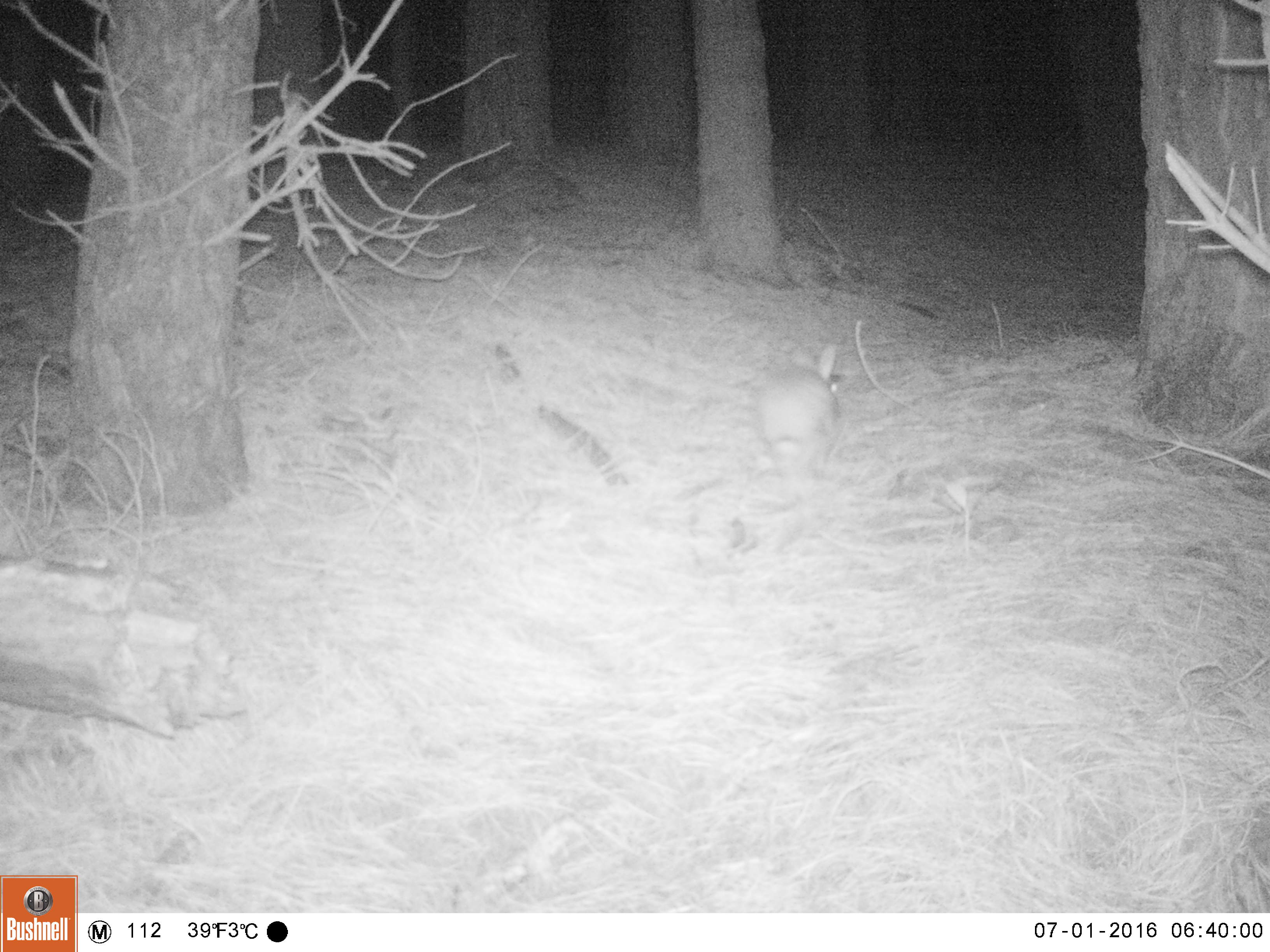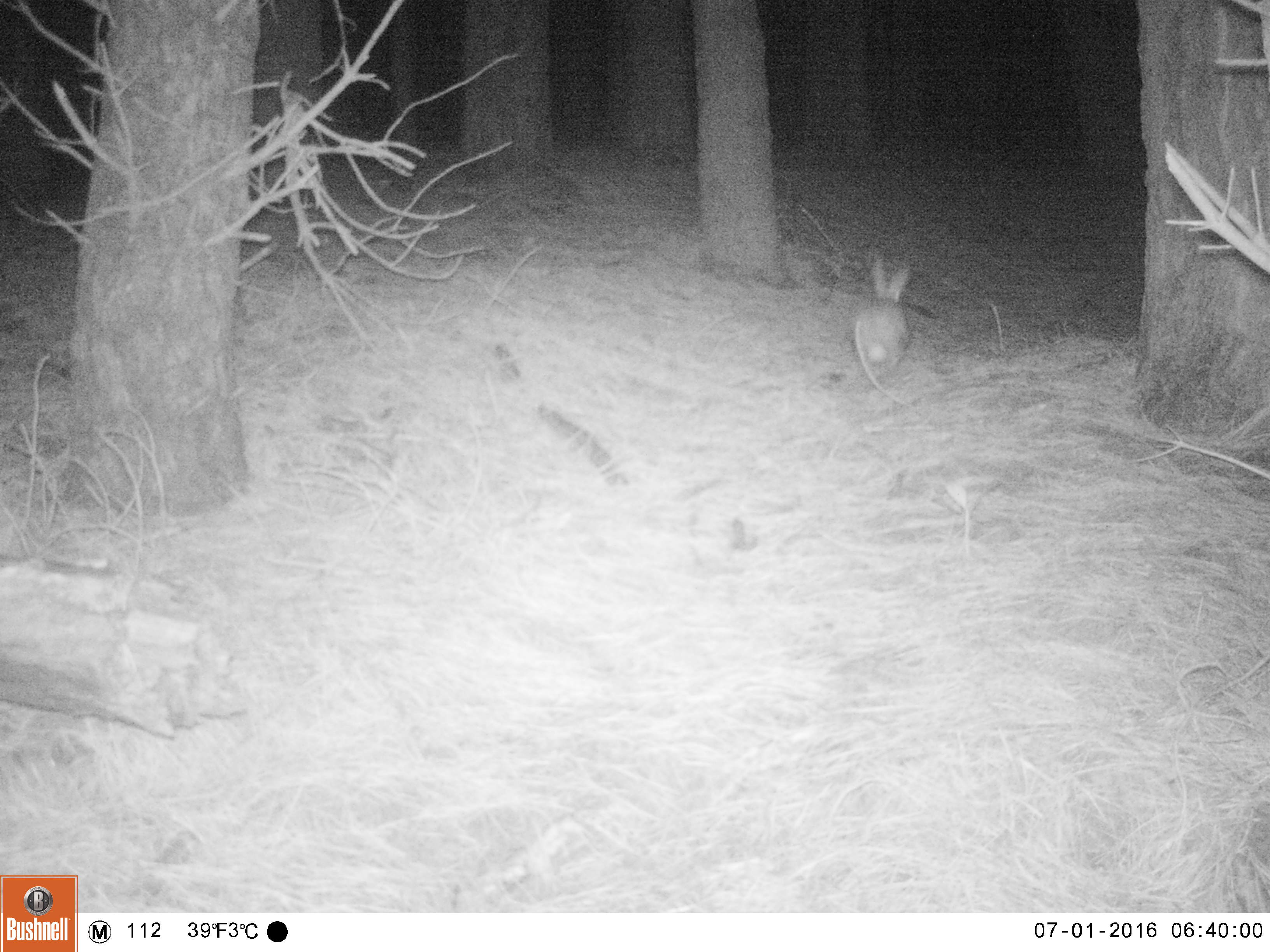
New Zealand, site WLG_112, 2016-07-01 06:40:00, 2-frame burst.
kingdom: Animalia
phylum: Chordata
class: Mammalia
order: Lagomorpha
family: Leporidae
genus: Oryctolagus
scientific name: Oryctolagus cuniculus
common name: european rabbit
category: rabbit